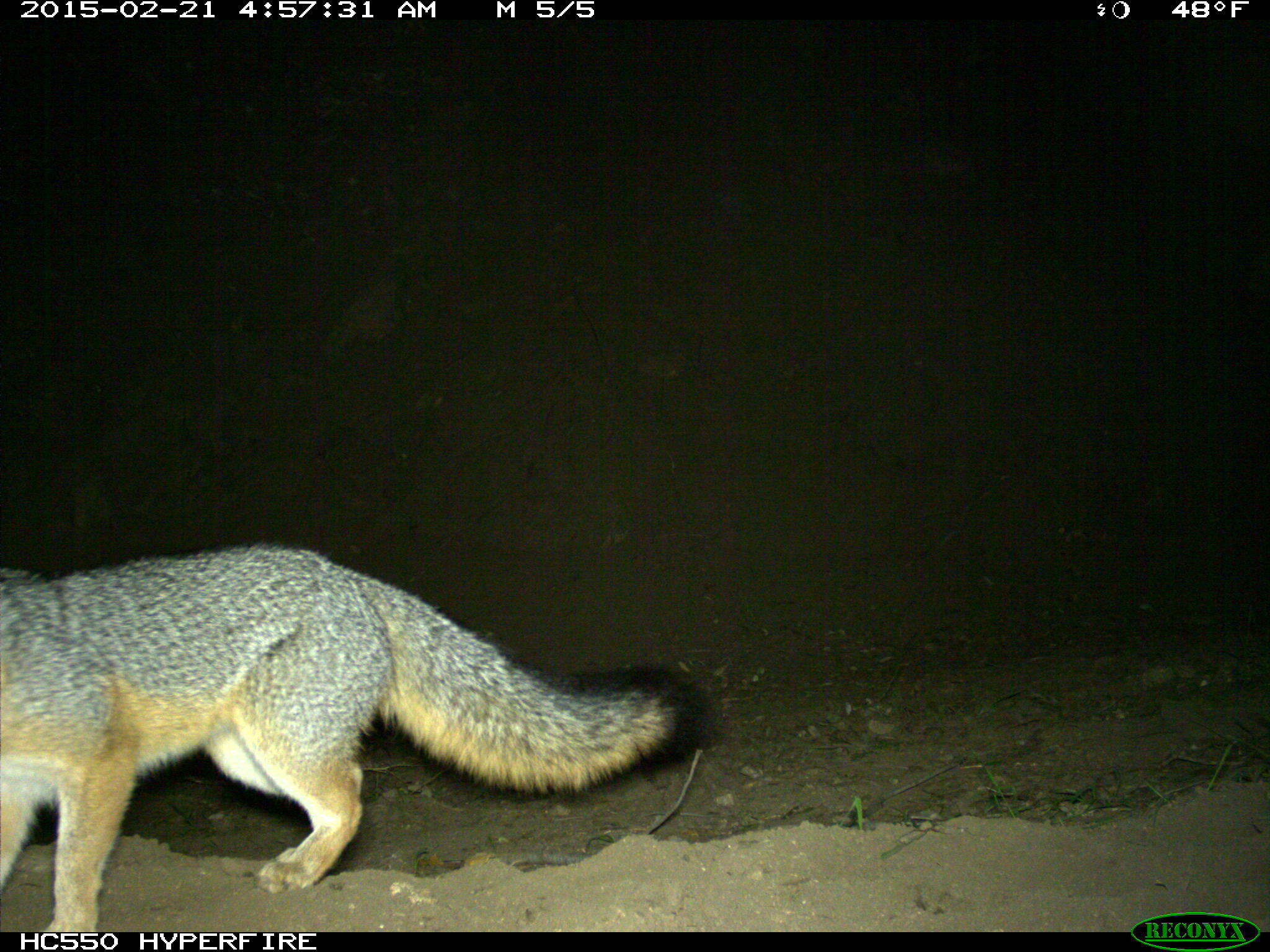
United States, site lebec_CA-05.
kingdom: Animalia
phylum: Chordata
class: Mammalia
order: Carnivora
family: Canidae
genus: Urocyon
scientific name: Urocyon cinereoargenteus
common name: gray fox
Urocyon cinereoargenteus (gray fox).